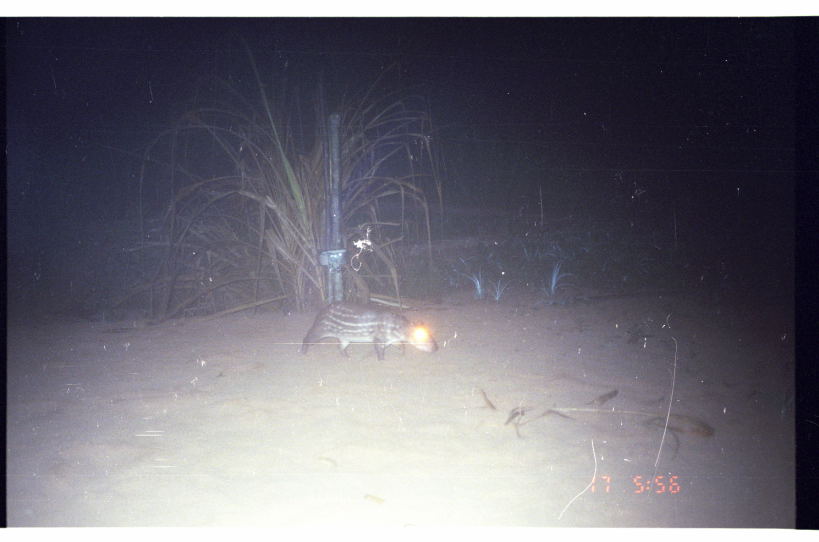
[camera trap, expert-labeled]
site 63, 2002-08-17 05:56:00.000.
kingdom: Animalia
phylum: Chordata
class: Mammalia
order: Rodentia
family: Cuniculidae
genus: Cuniculus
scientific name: Cuniculus paca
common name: spotted paca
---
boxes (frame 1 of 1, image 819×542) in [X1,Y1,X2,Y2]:
cuniculus paca: [302,301,438,361]